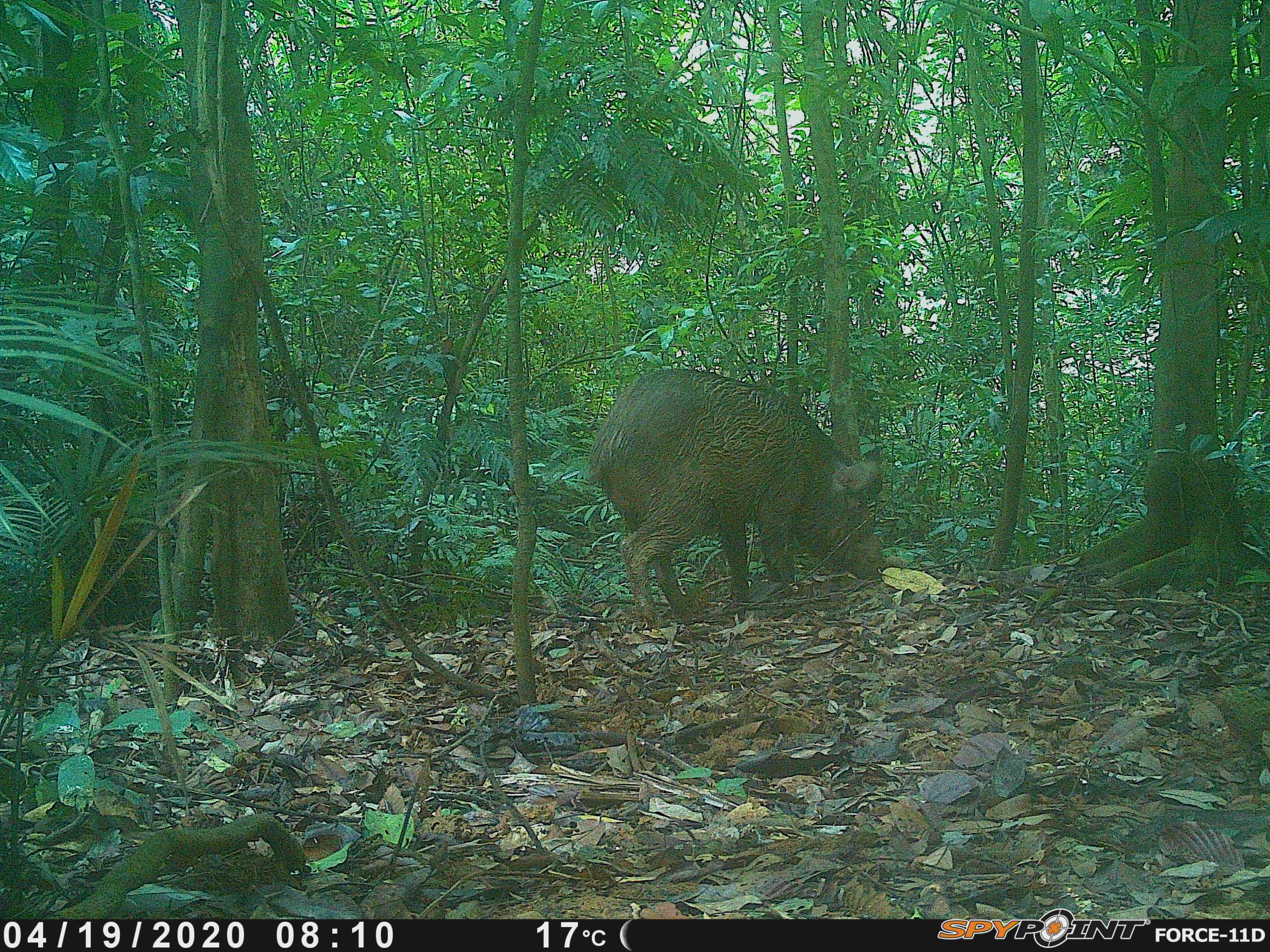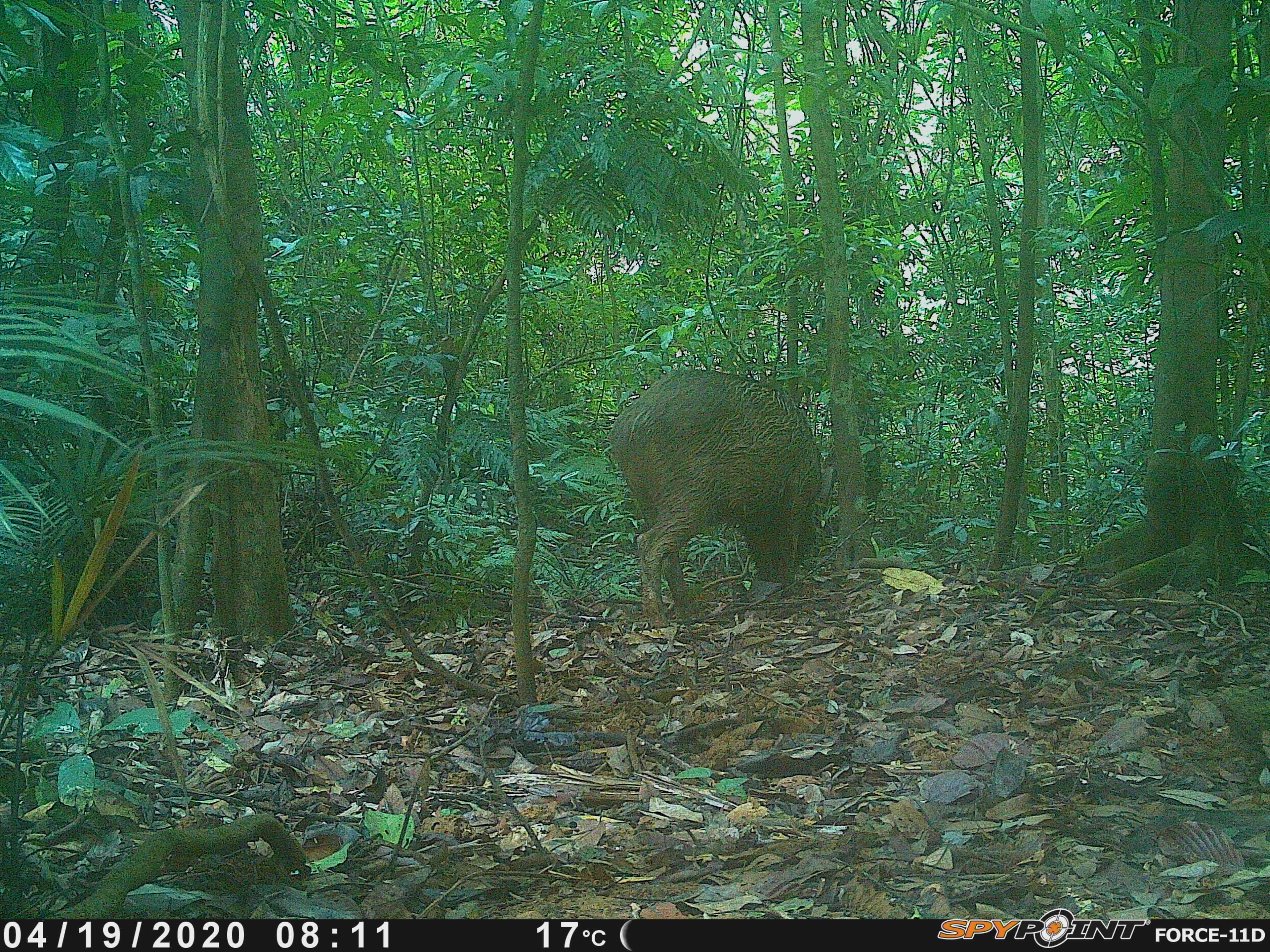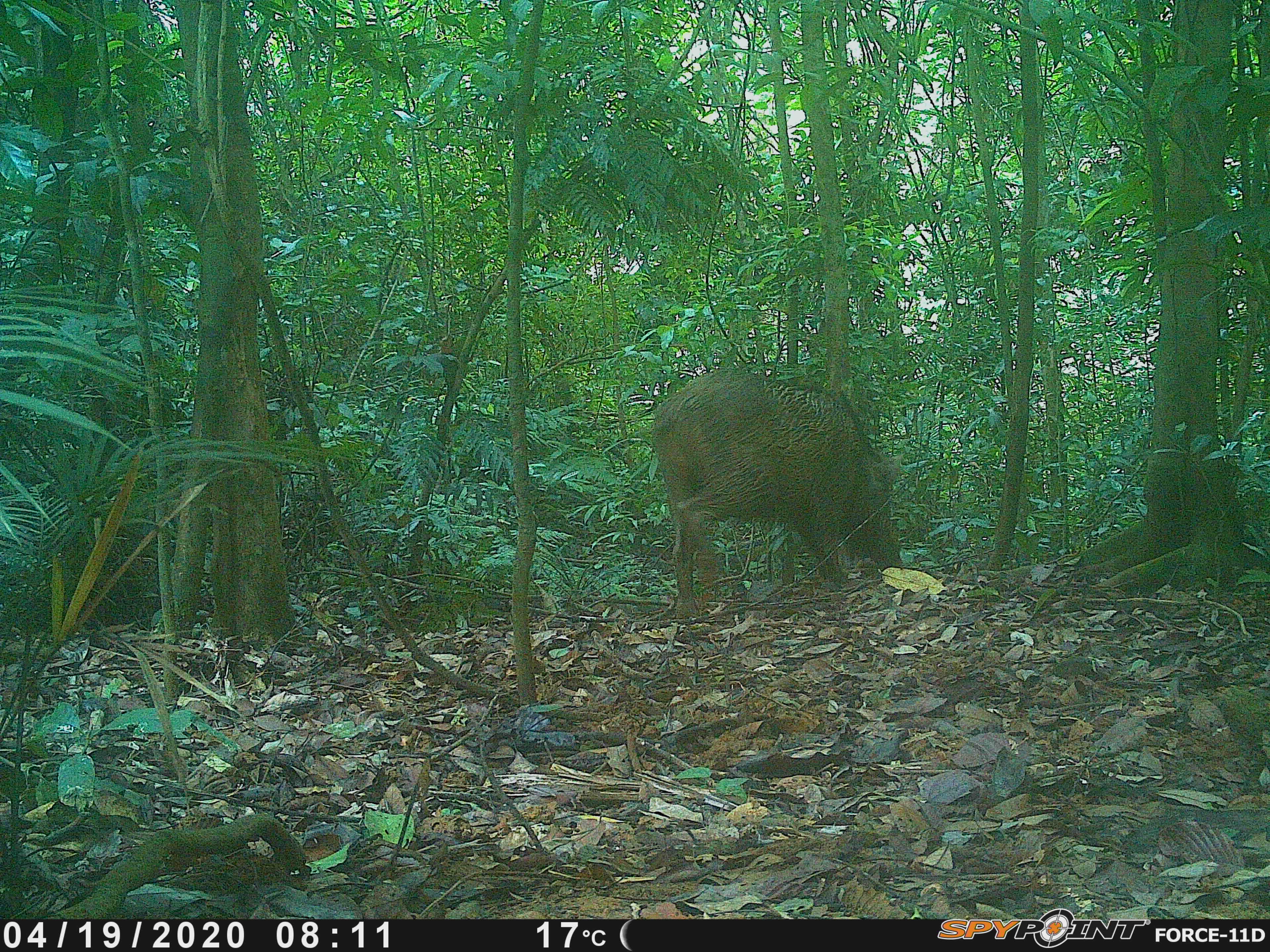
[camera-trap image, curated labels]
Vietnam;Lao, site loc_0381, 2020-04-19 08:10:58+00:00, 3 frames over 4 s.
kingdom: Animalia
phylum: Chordata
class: Mammalia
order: Artiodactyla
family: Suidae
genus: Sus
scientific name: Sus scrofa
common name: eurasian wild pig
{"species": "eurasian wild pig (Sus scrofa)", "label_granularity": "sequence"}